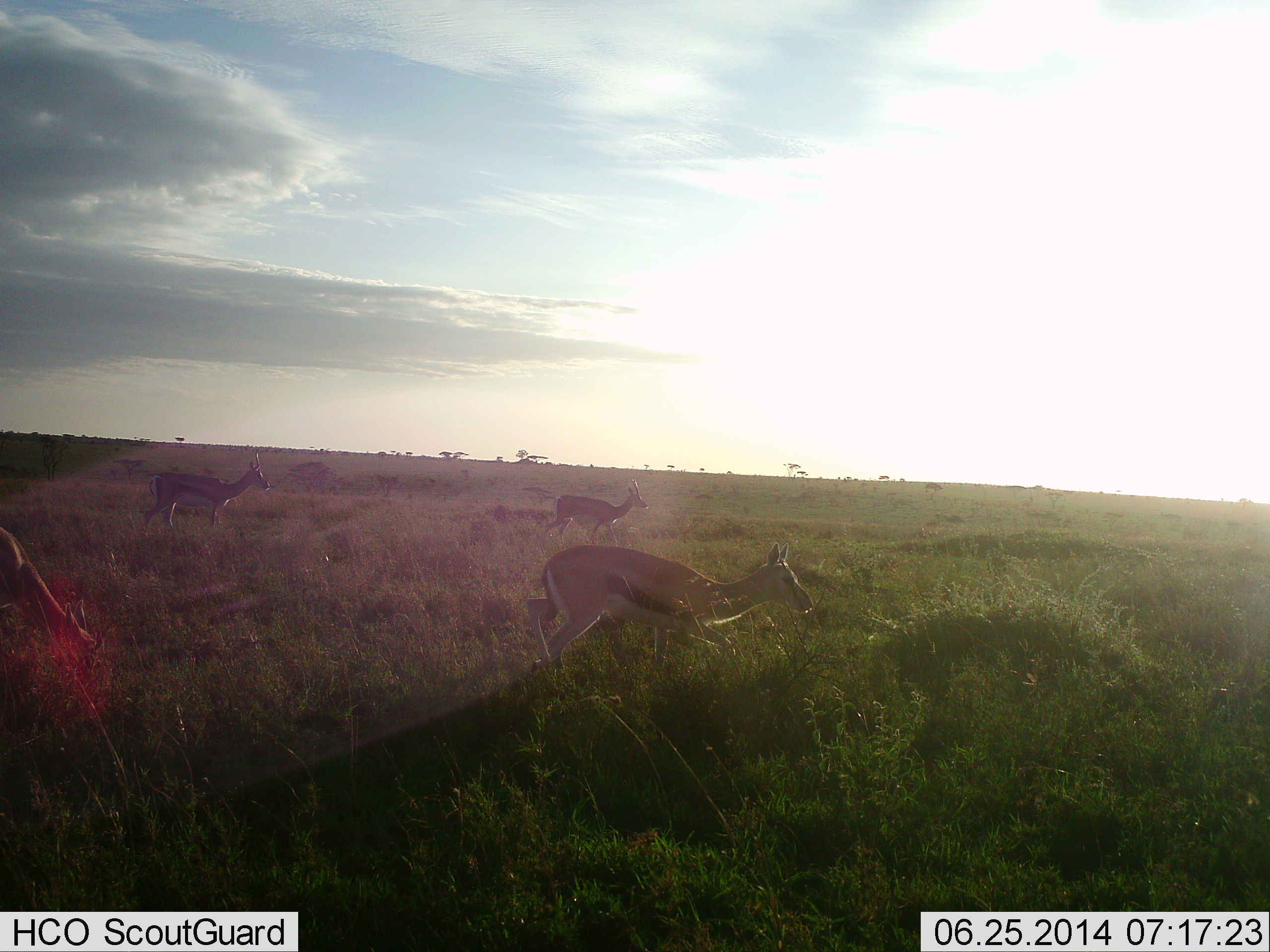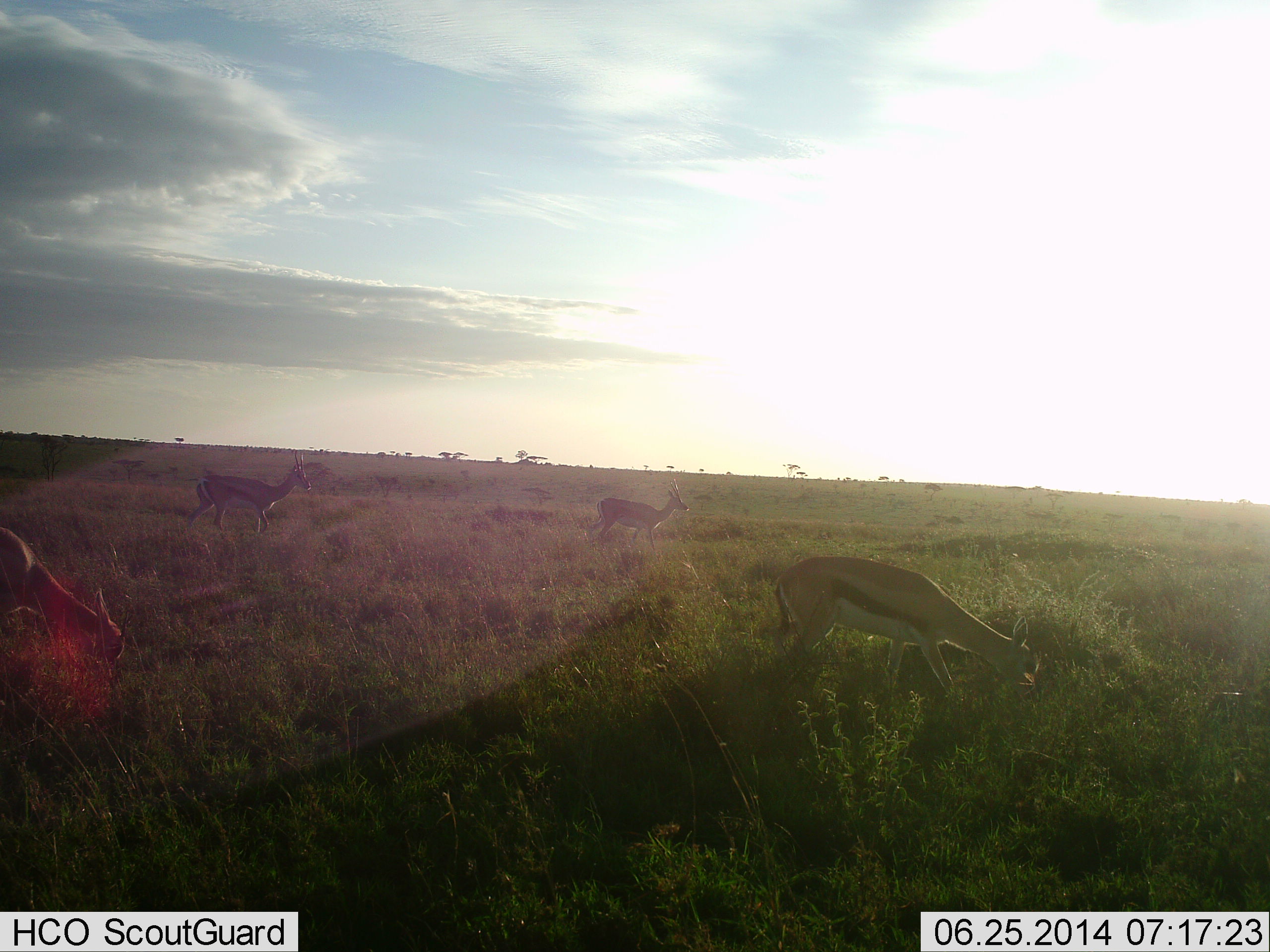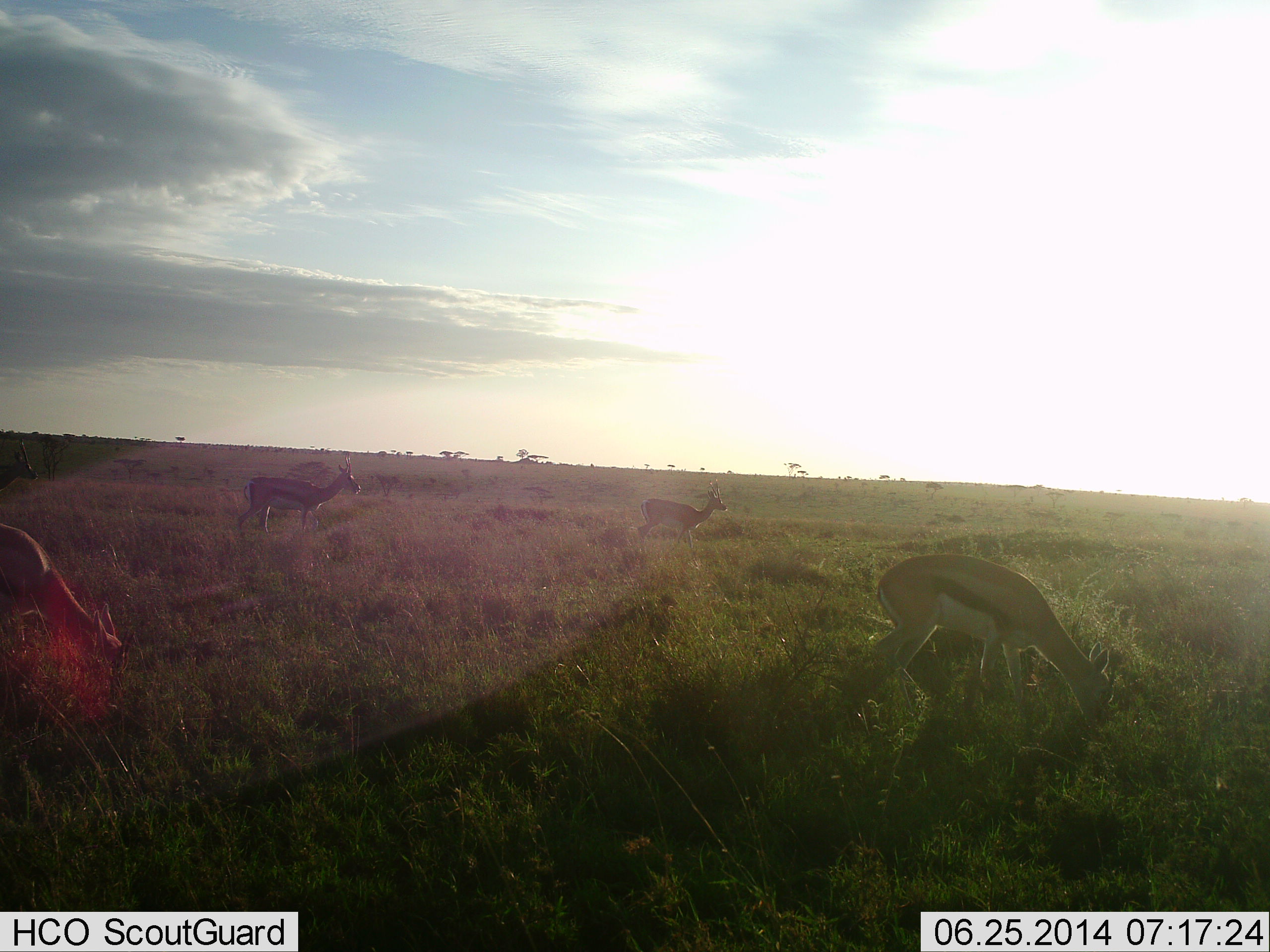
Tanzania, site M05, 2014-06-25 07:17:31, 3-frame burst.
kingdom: Animalia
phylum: Chordata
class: Mammalia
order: Artiodactyla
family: Bovidae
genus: Eudorcas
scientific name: Eudorcas thomsonii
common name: thomson's gazelle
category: gazellethomsons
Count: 4.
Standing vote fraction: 10%.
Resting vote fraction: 0%.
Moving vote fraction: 80%.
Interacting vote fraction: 0%.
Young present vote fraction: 0%.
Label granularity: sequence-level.